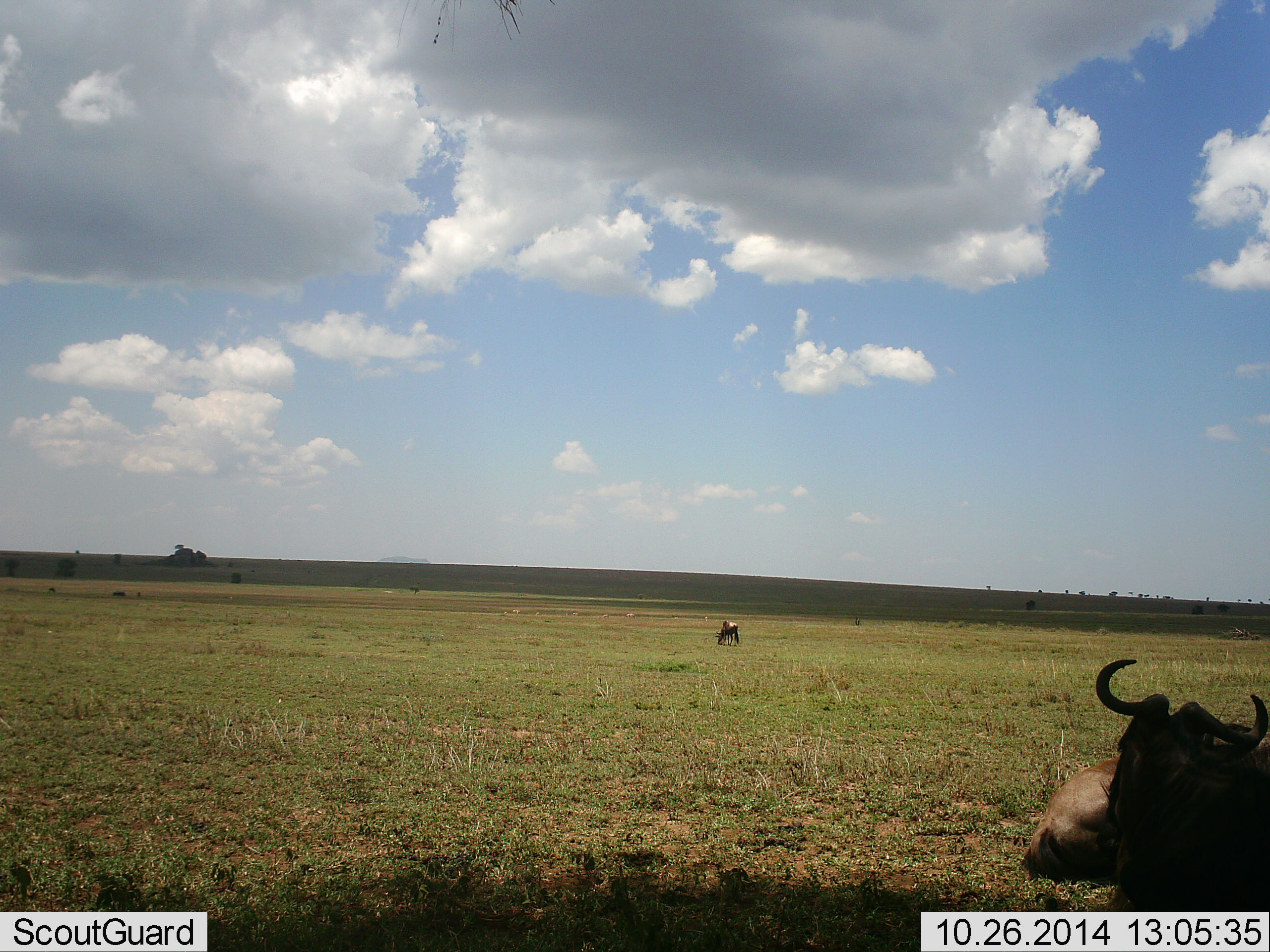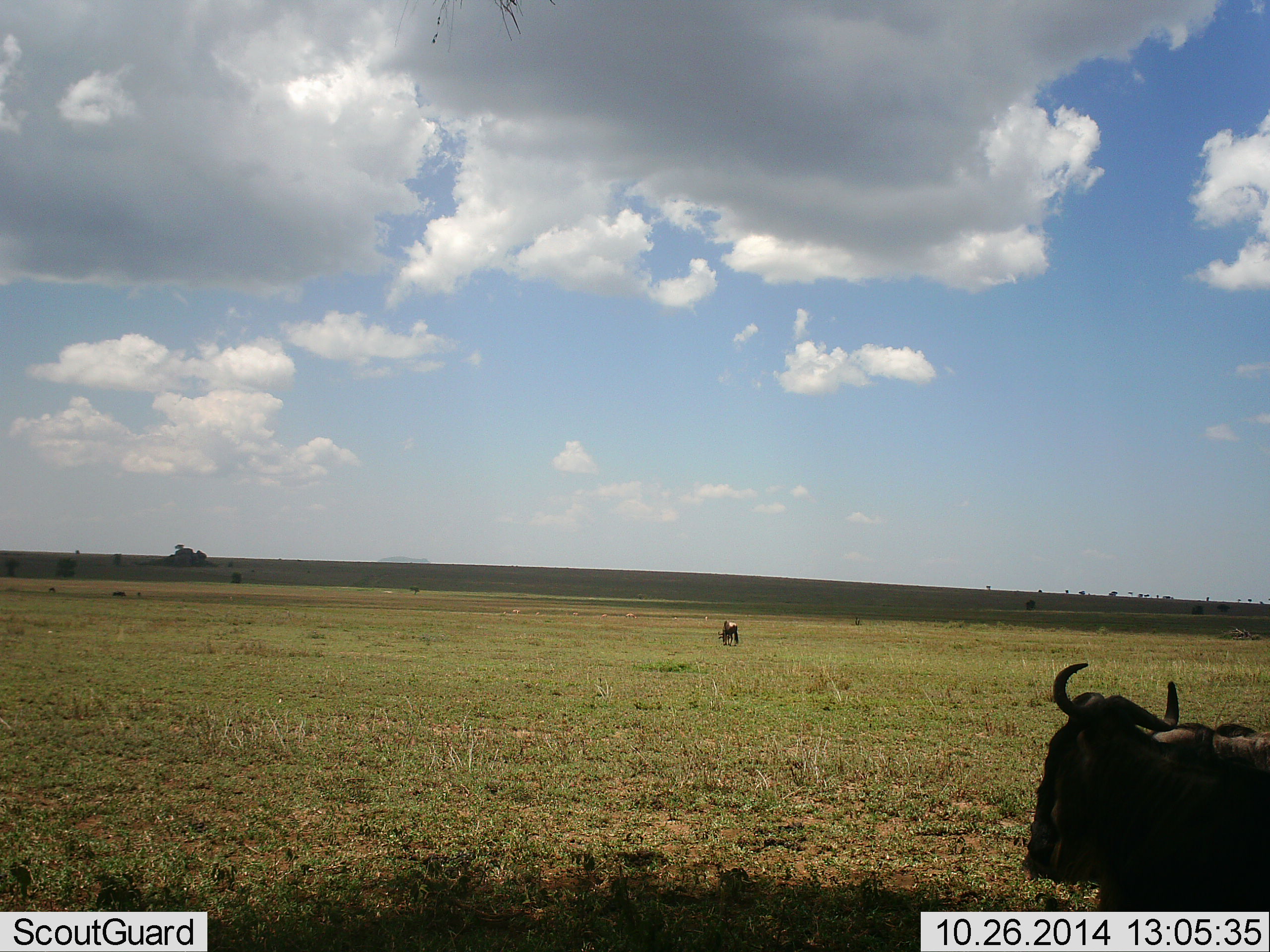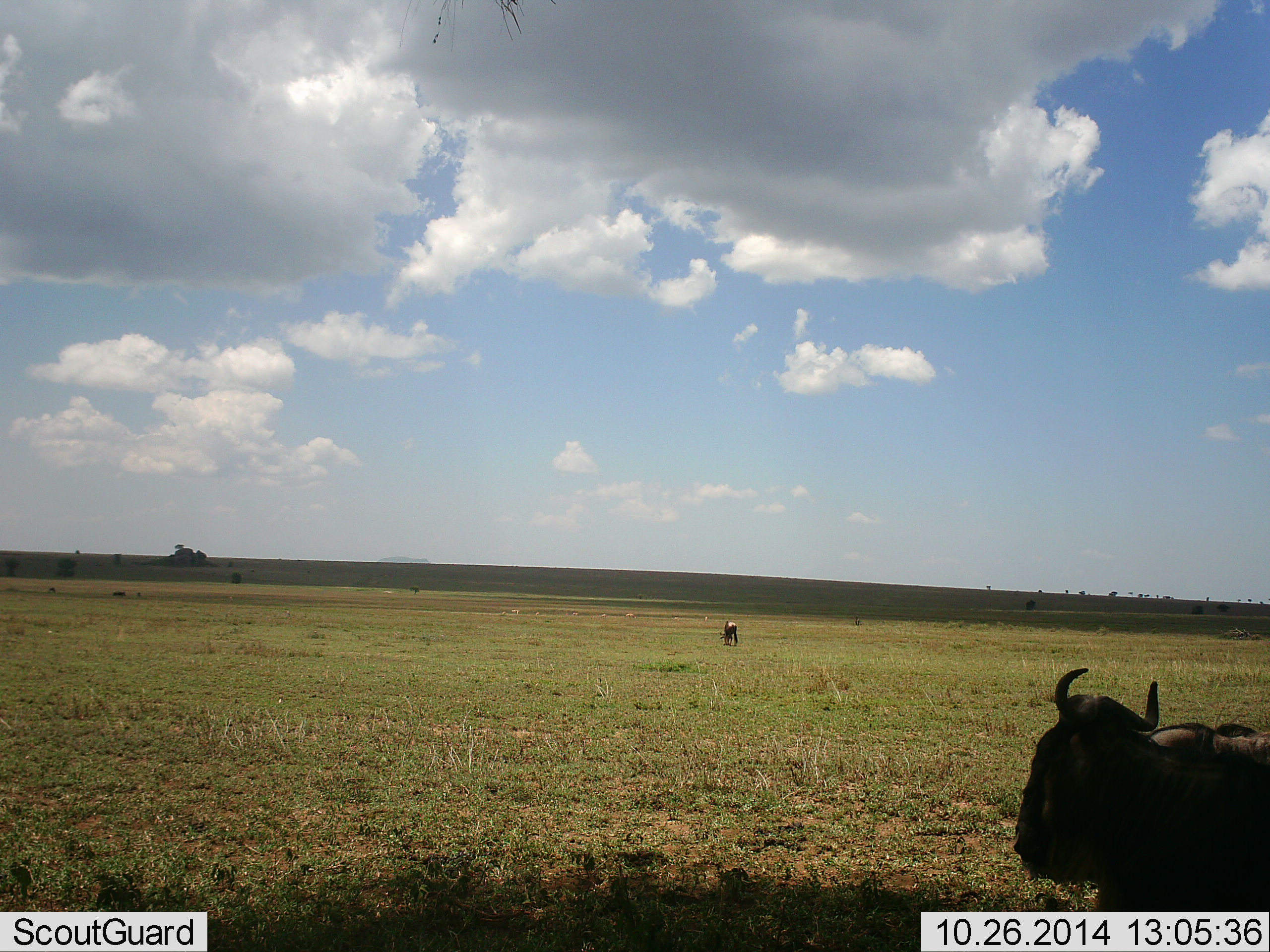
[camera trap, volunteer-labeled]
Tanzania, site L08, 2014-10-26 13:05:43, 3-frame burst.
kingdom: Animalia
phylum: Chordata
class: Mammalia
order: Artiodactyla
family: Bovidae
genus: Connochaetes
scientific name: Connochaetes taurinus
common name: blue wildebeest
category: wildebeest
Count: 3.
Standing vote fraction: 40%.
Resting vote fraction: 60%.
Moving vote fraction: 20%.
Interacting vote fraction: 0%.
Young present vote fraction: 0%.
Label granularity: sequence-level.